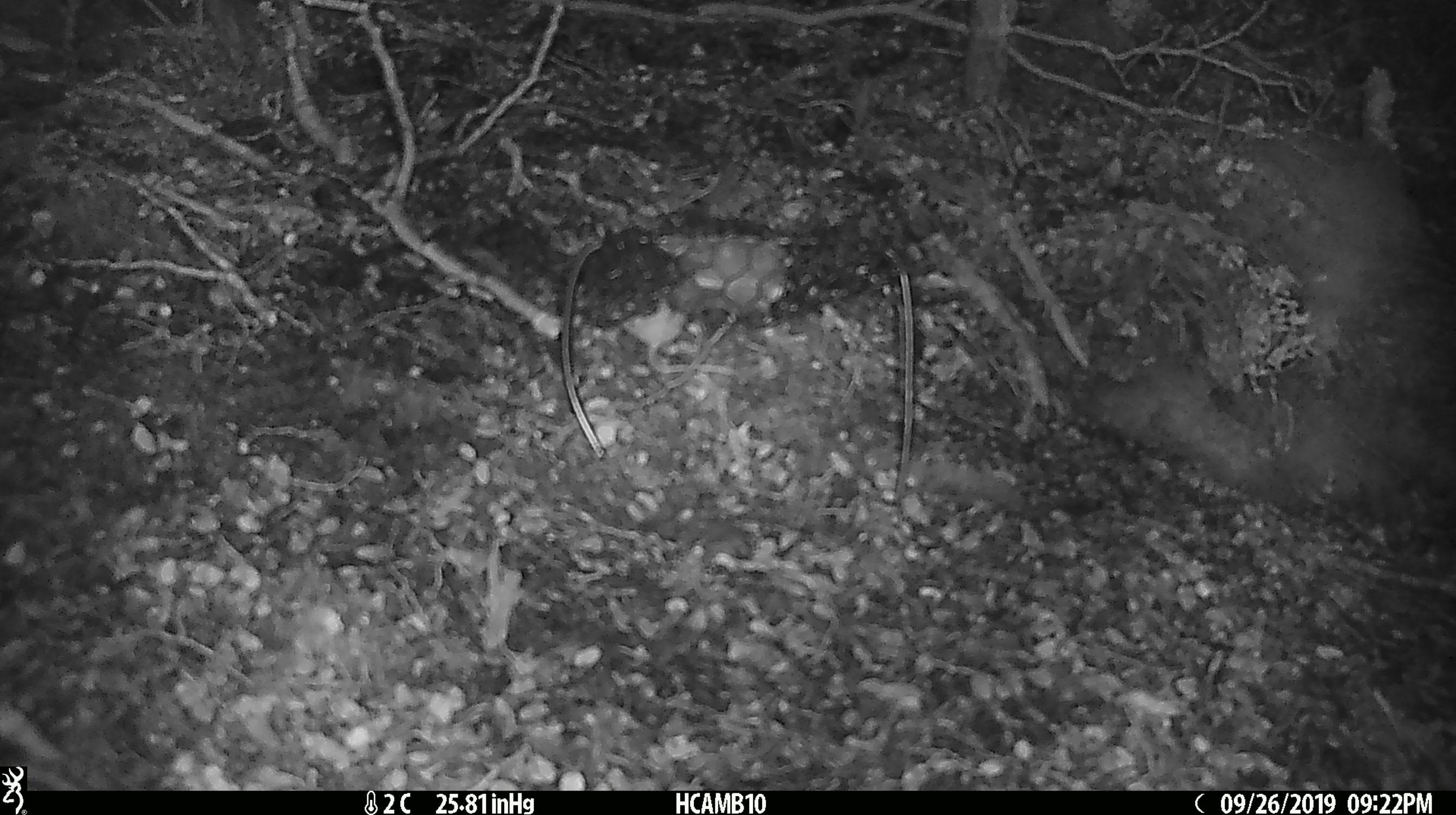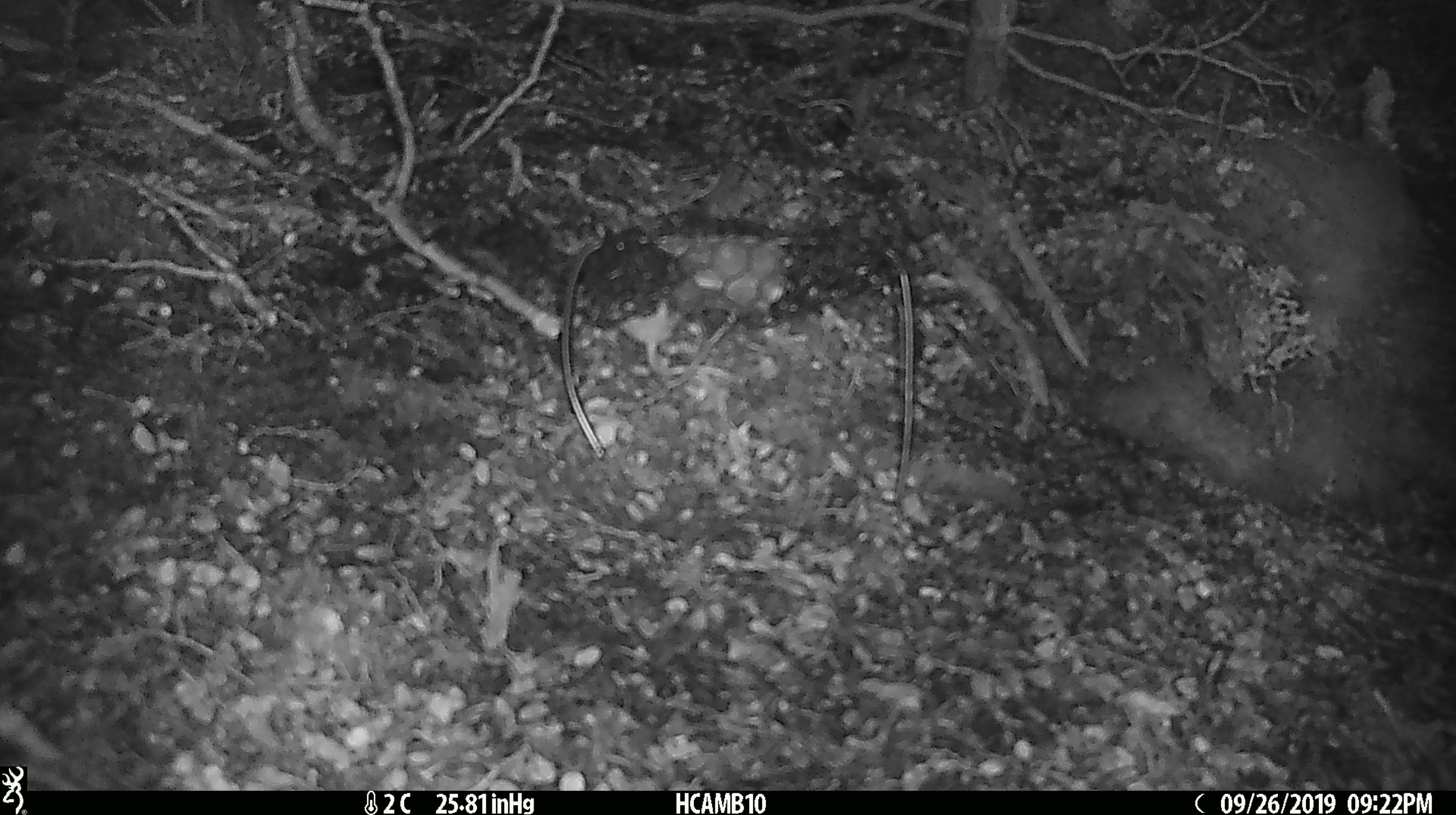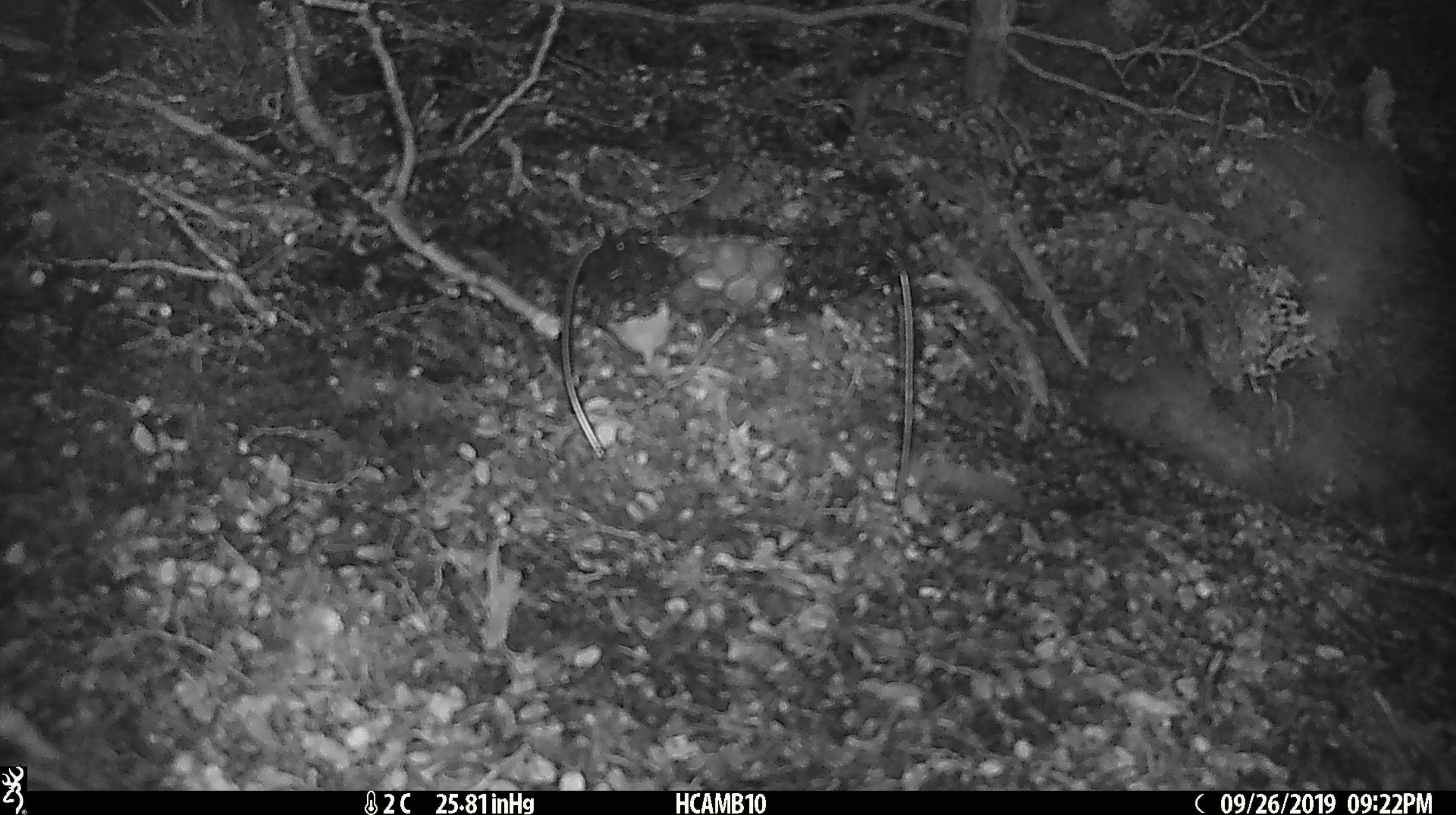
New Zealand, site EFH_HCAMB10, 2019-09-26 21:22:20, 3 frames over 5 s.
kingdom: Animalia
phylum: Chordata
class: Mammalia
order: Rodentia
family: Muridae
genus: Mus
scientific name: Mus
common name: mouse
Mouse (Mus).